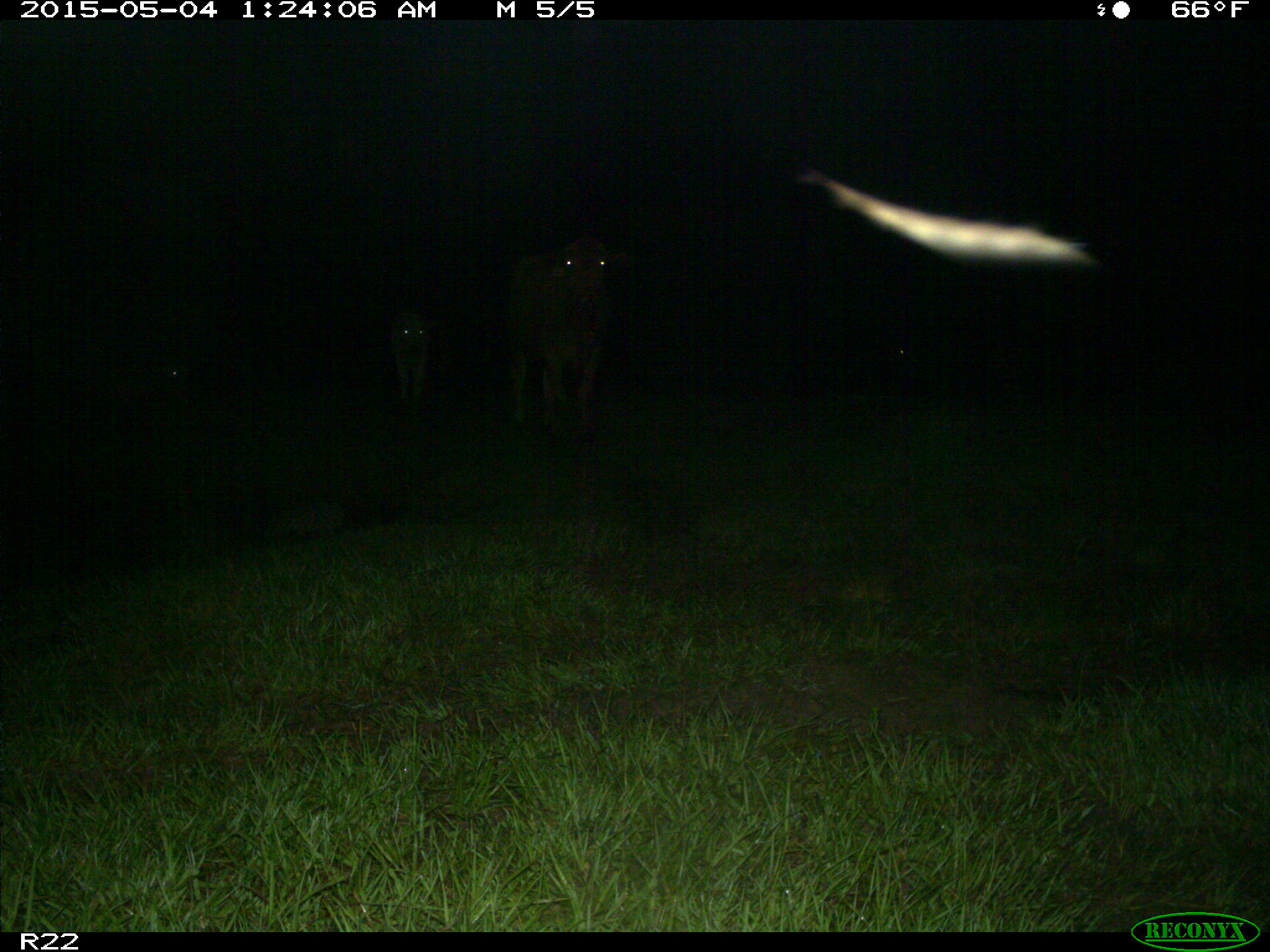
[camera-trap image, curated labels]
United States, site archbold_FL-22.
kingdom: Animalia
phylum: Chordata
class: Mammalia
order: Artiodactyla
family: Bovidae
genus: Bos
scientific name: Bos taurus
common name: domestic cow